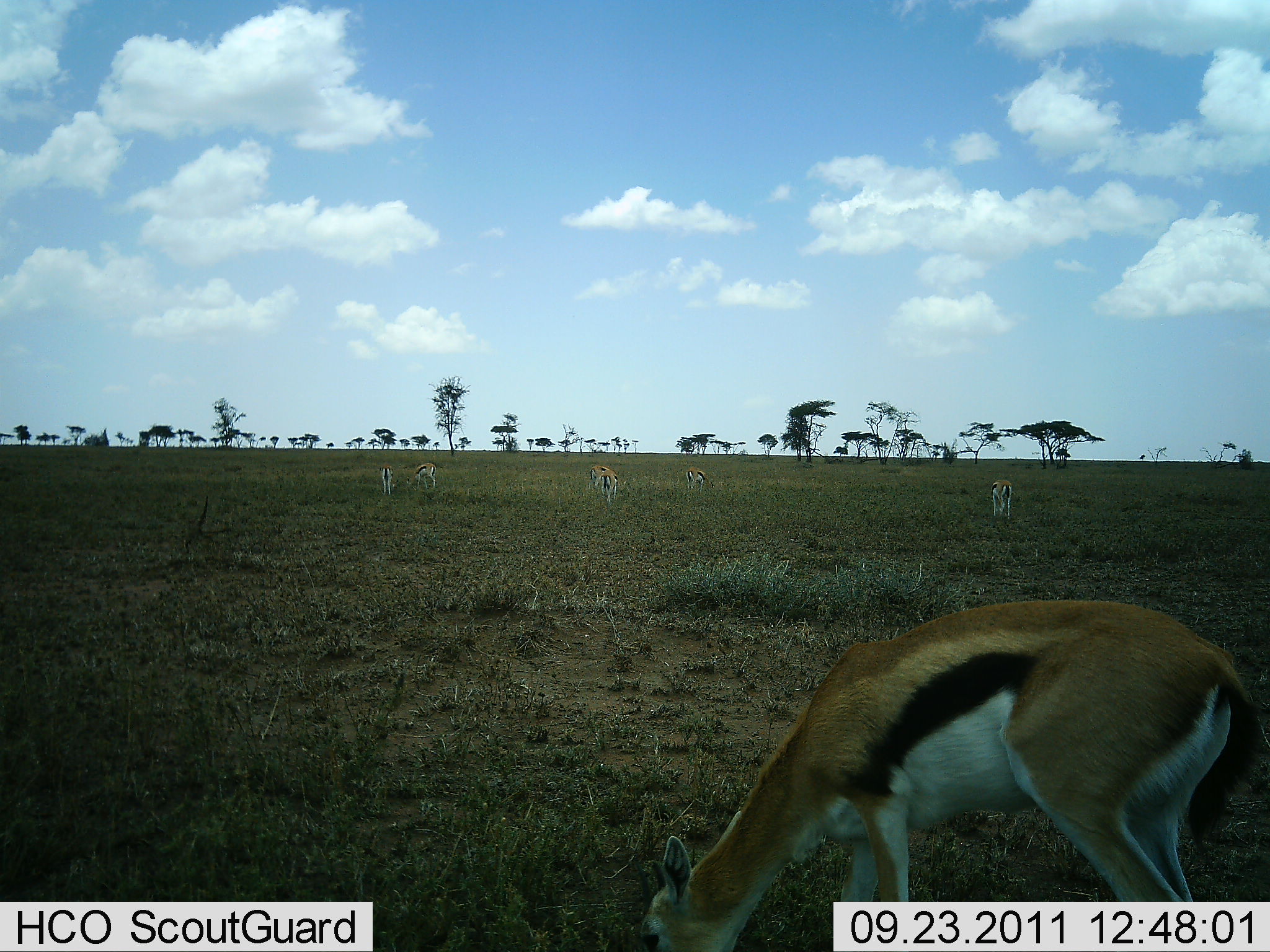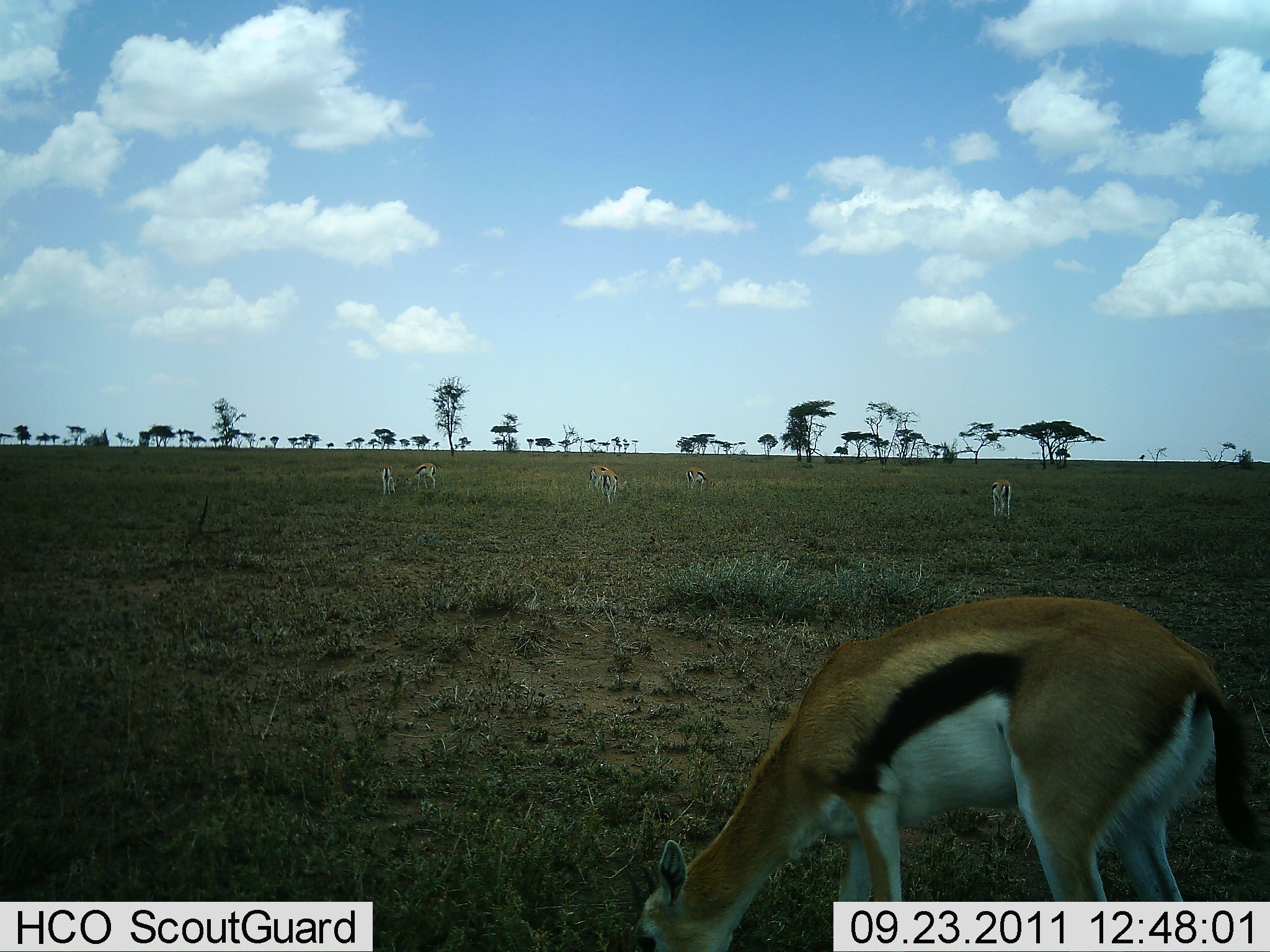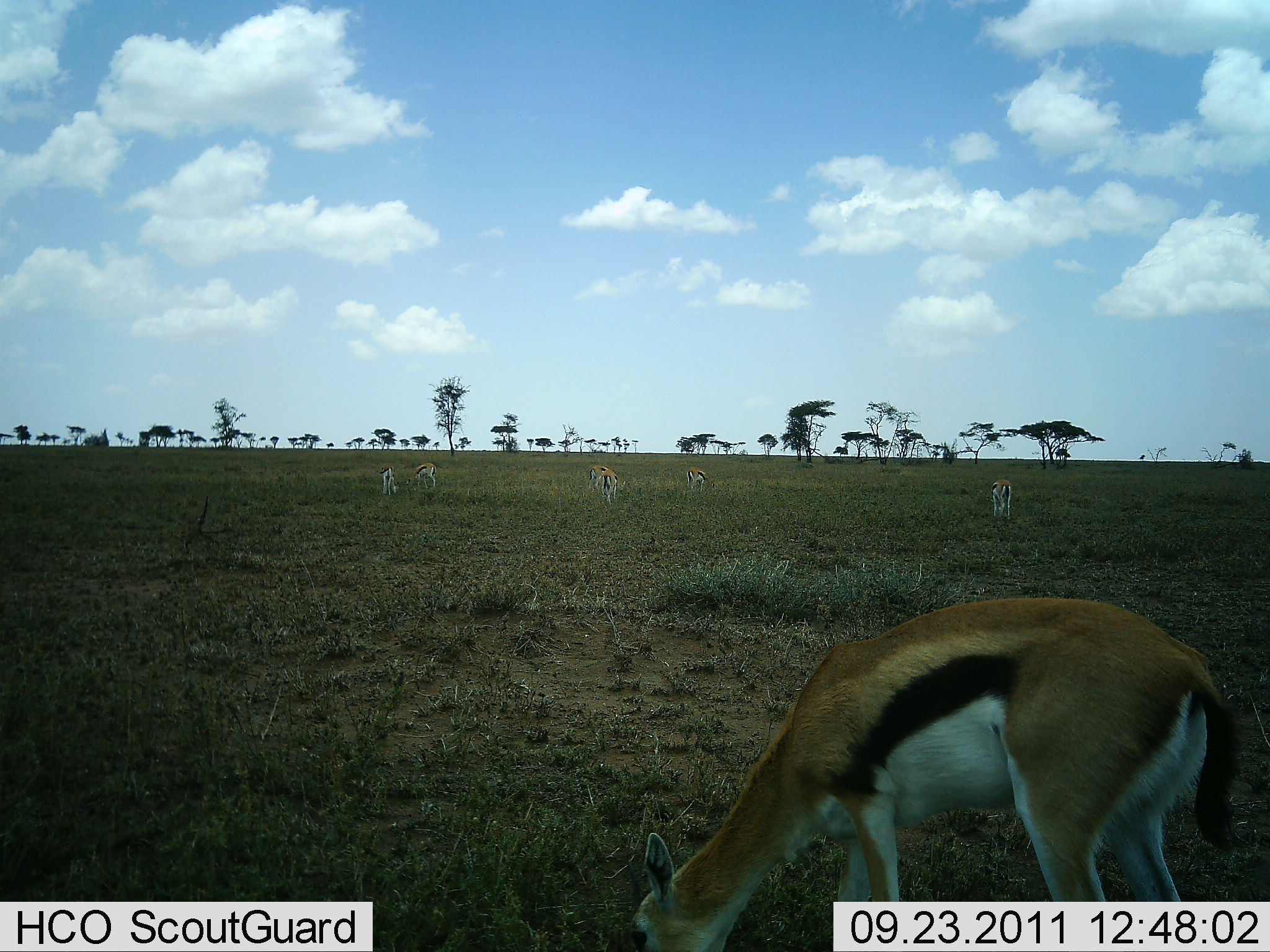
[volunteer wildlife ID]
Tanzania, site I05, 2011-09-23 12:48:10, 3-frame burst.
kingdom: Animalia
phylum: Chordata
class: Mammalia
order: Artiodactyla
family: Bovidae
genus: Eudorcas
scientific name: Eudorcas thomsonii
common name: thomson's gazelle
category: gazellethomsons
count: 6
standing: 46%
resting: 0%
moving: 8%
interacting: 0%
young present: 0%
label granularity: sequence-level